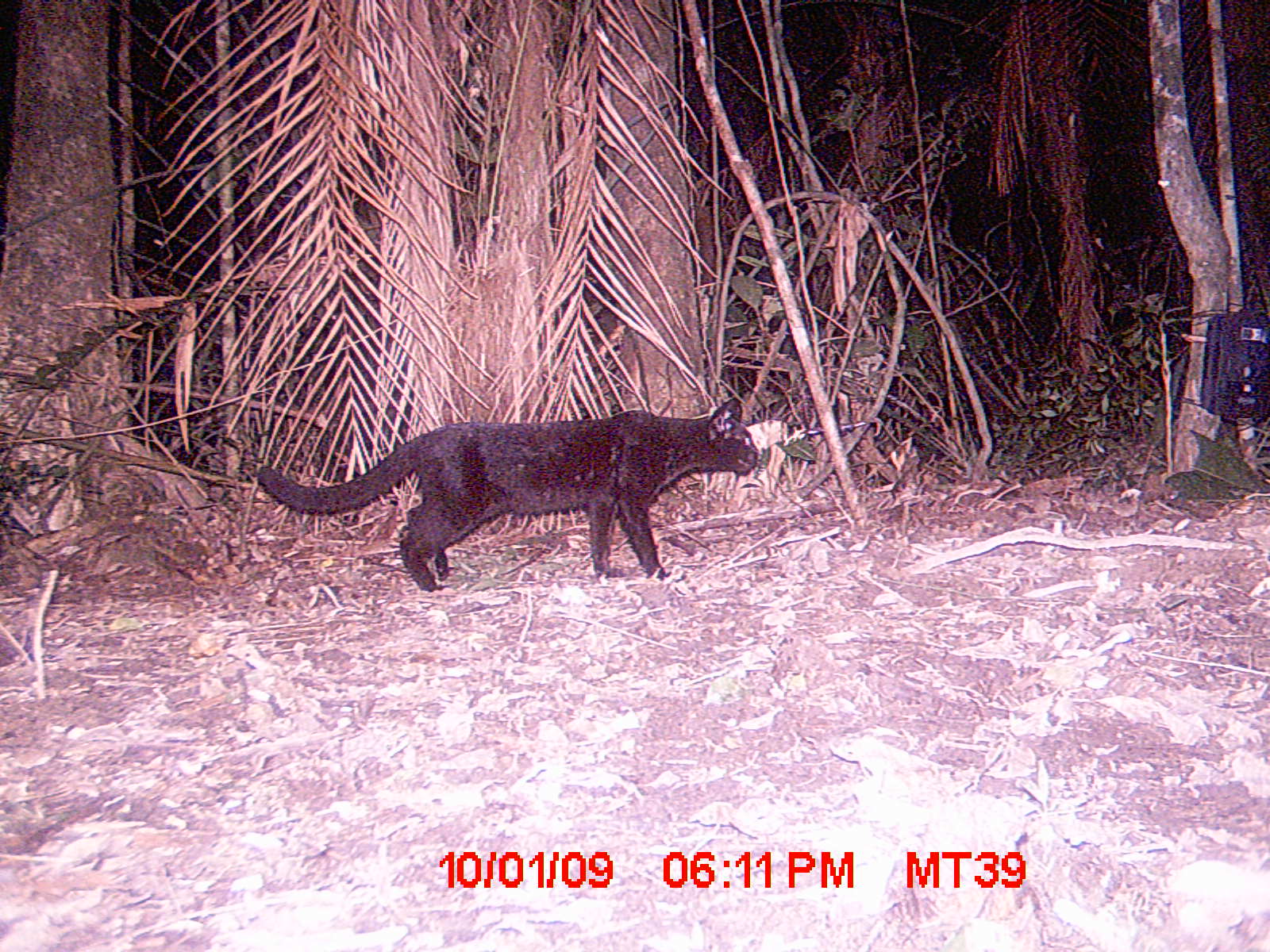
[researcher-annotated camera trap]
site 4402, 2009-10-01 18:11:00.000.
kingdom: Animalia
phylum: Chordata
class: Mammalia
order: Carnivora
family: Felidae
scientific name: Felidae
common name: felids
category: felis sp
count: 1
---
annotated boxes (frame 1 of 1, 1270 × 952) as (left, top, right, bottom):
felis sp: (255, 395, 761, 592)